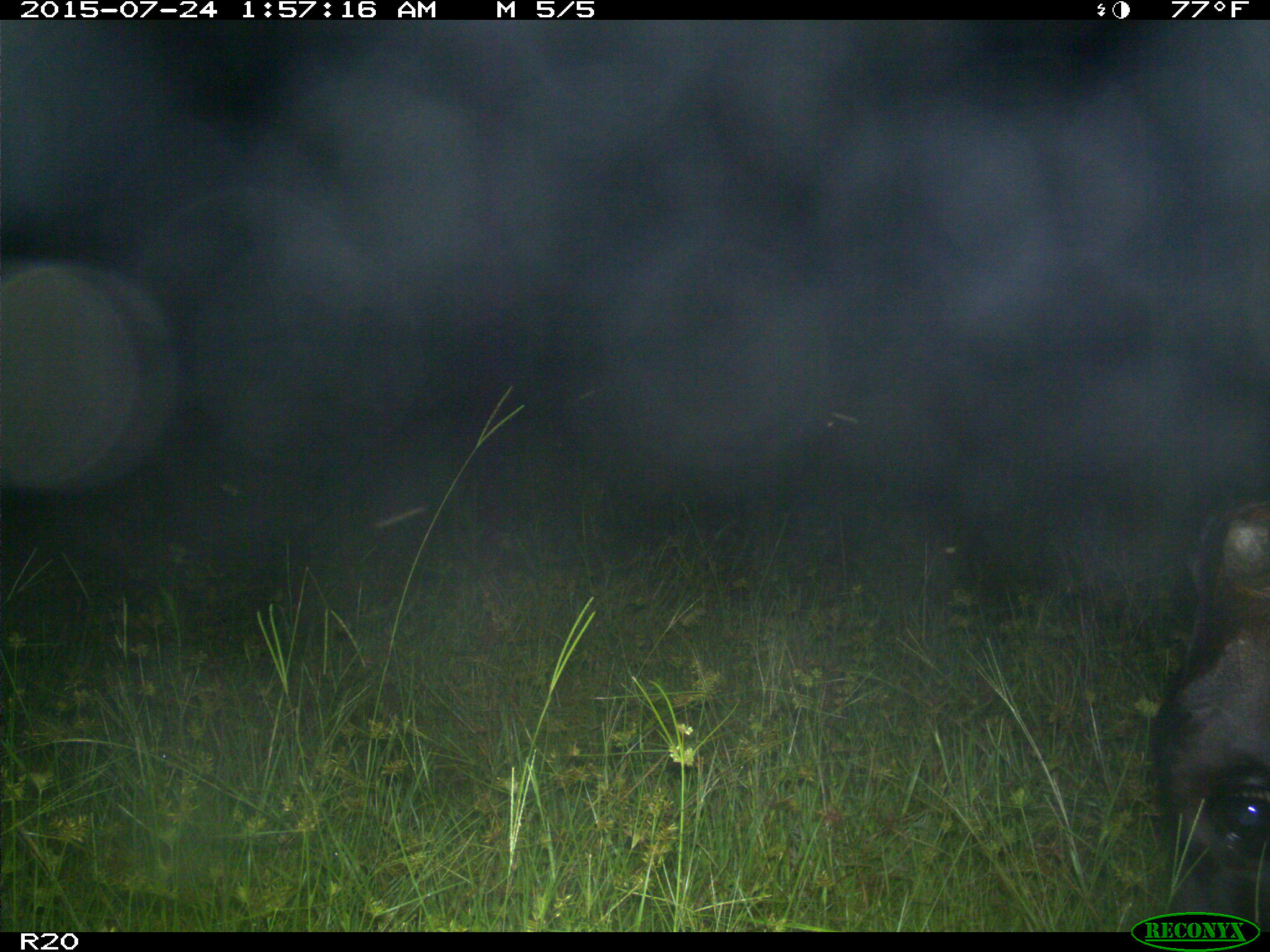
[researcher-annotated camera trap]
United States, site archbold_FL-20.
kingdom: Animalia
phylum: Chordata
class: Mammalia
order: Artiodactyla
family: Bovidae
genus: Bos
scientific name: Bos taurus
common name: domestic cow